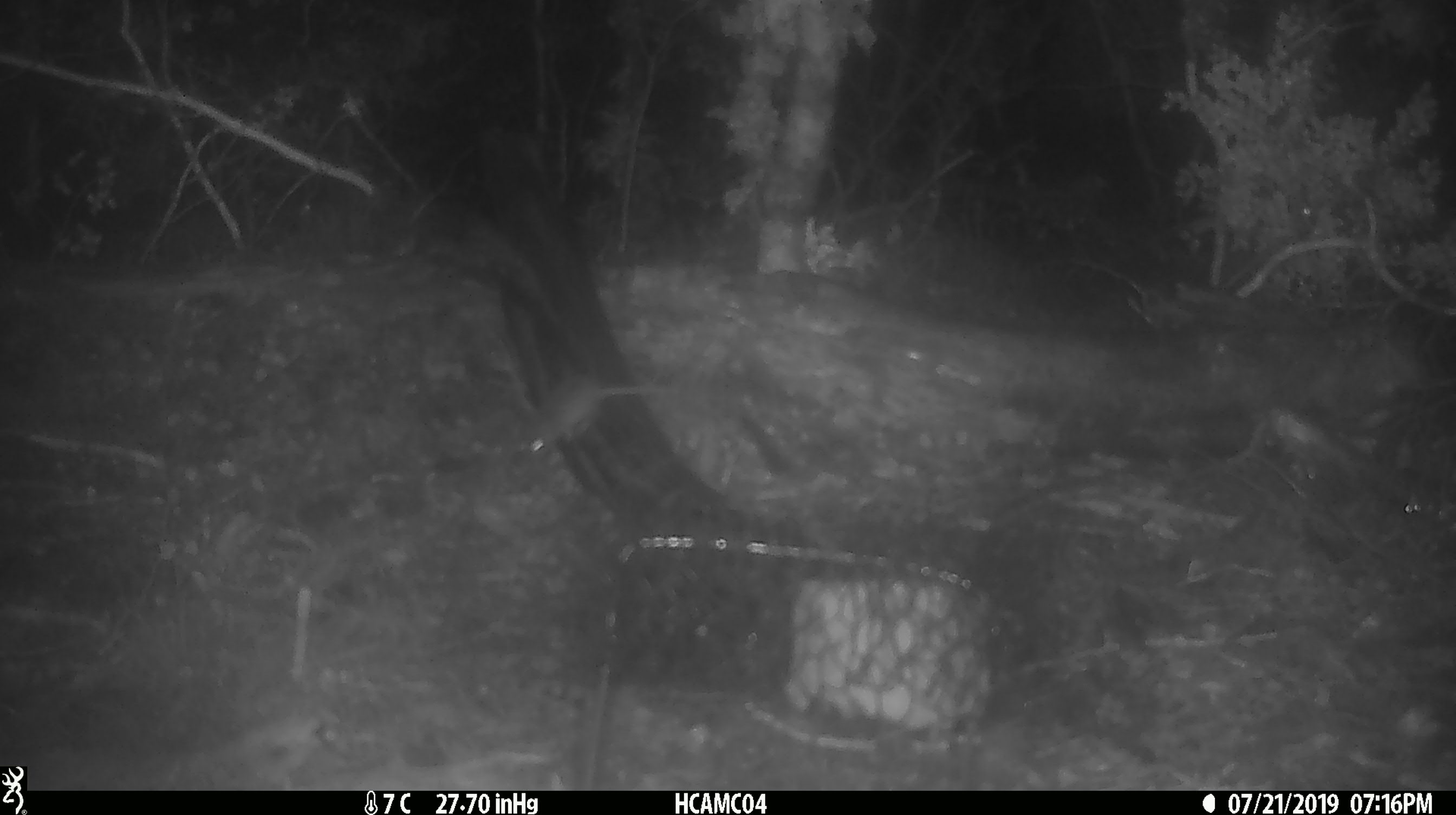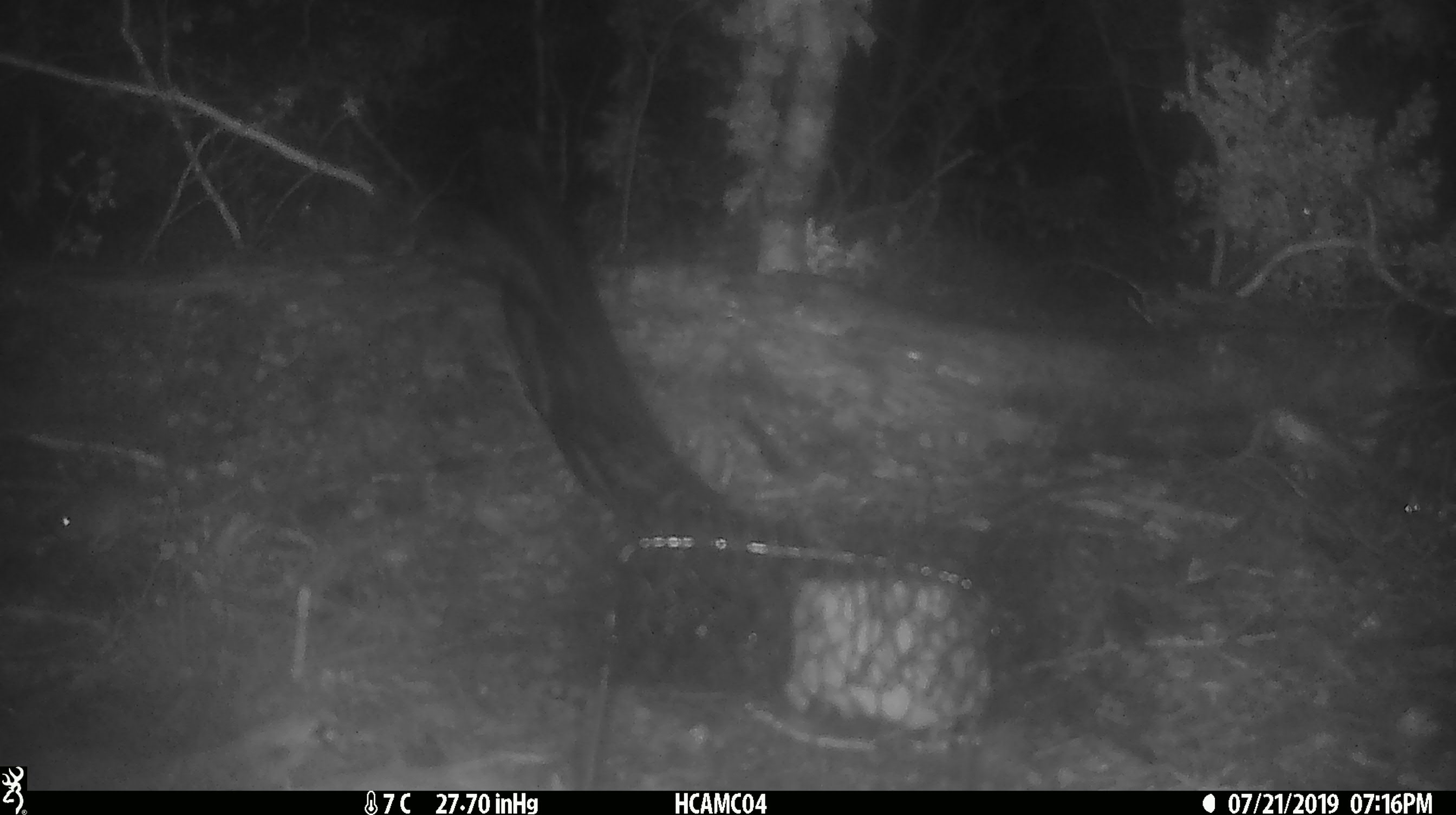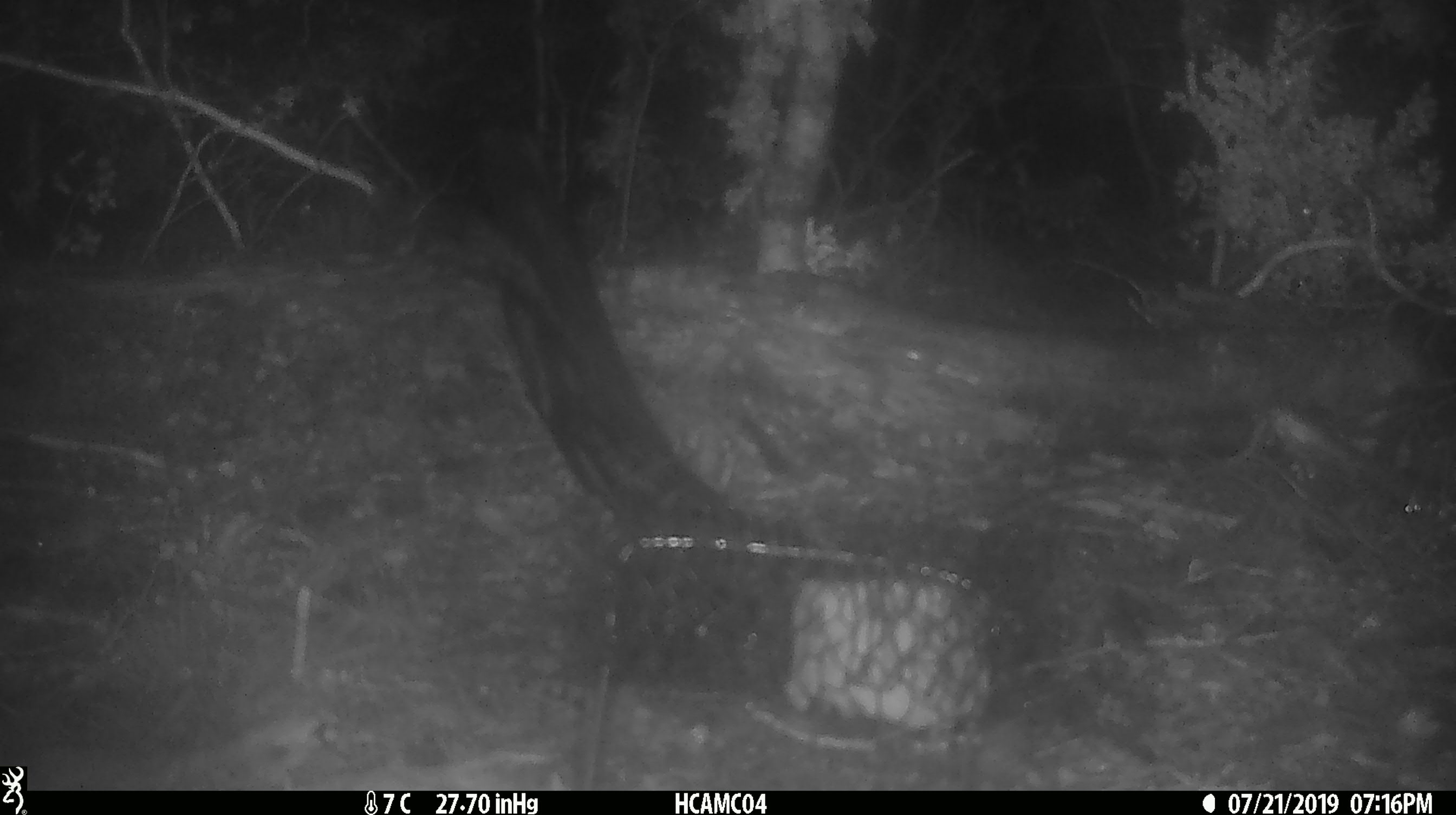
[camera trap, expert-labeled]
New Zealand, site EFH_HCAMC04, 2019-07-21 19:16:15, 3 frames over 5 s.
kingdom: Animalia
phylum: Chordata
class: Mammalia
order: Rodentia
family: Muridae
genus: Mus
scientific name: Mus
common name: mouse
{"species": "mouse (Mus)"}